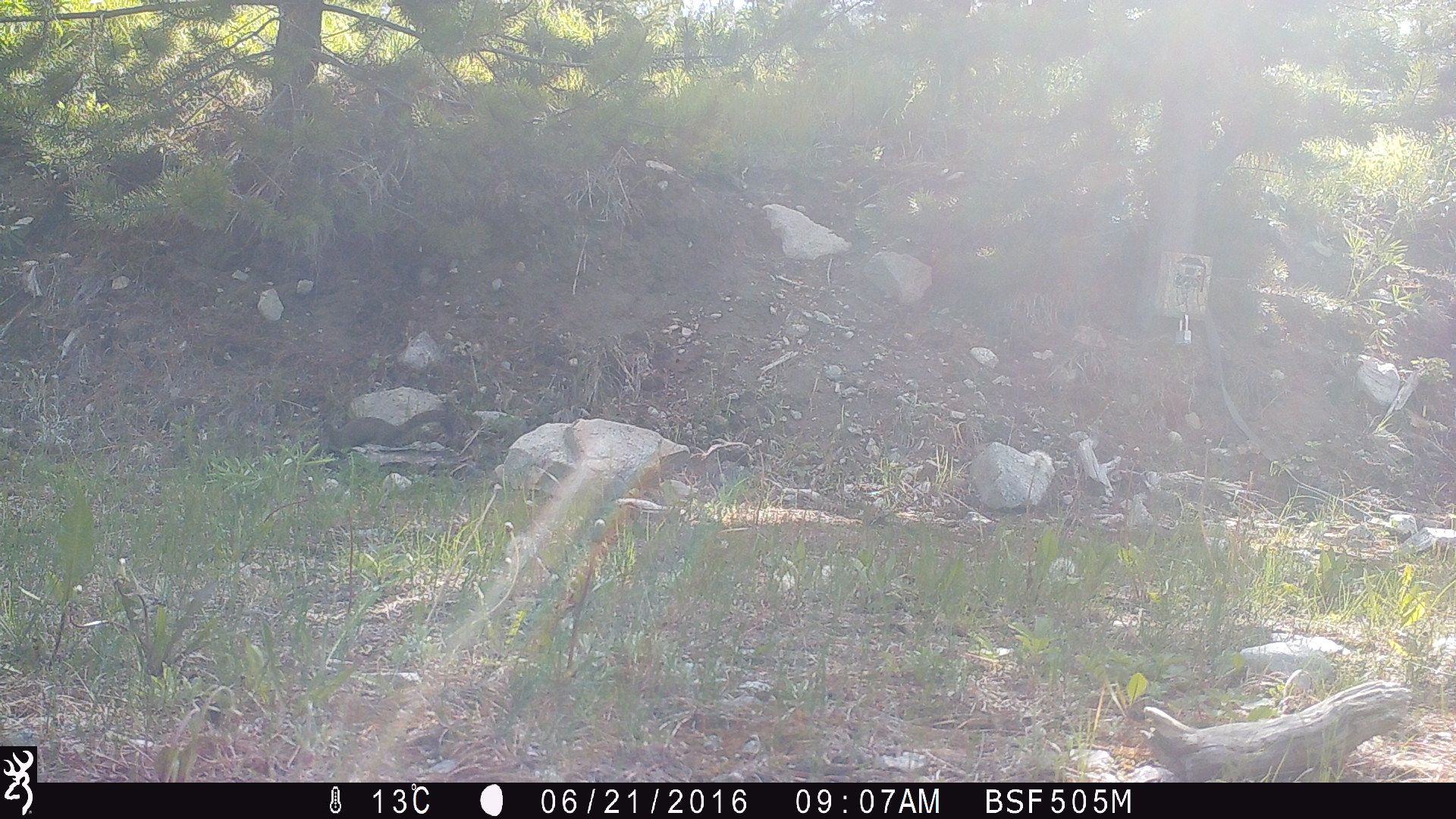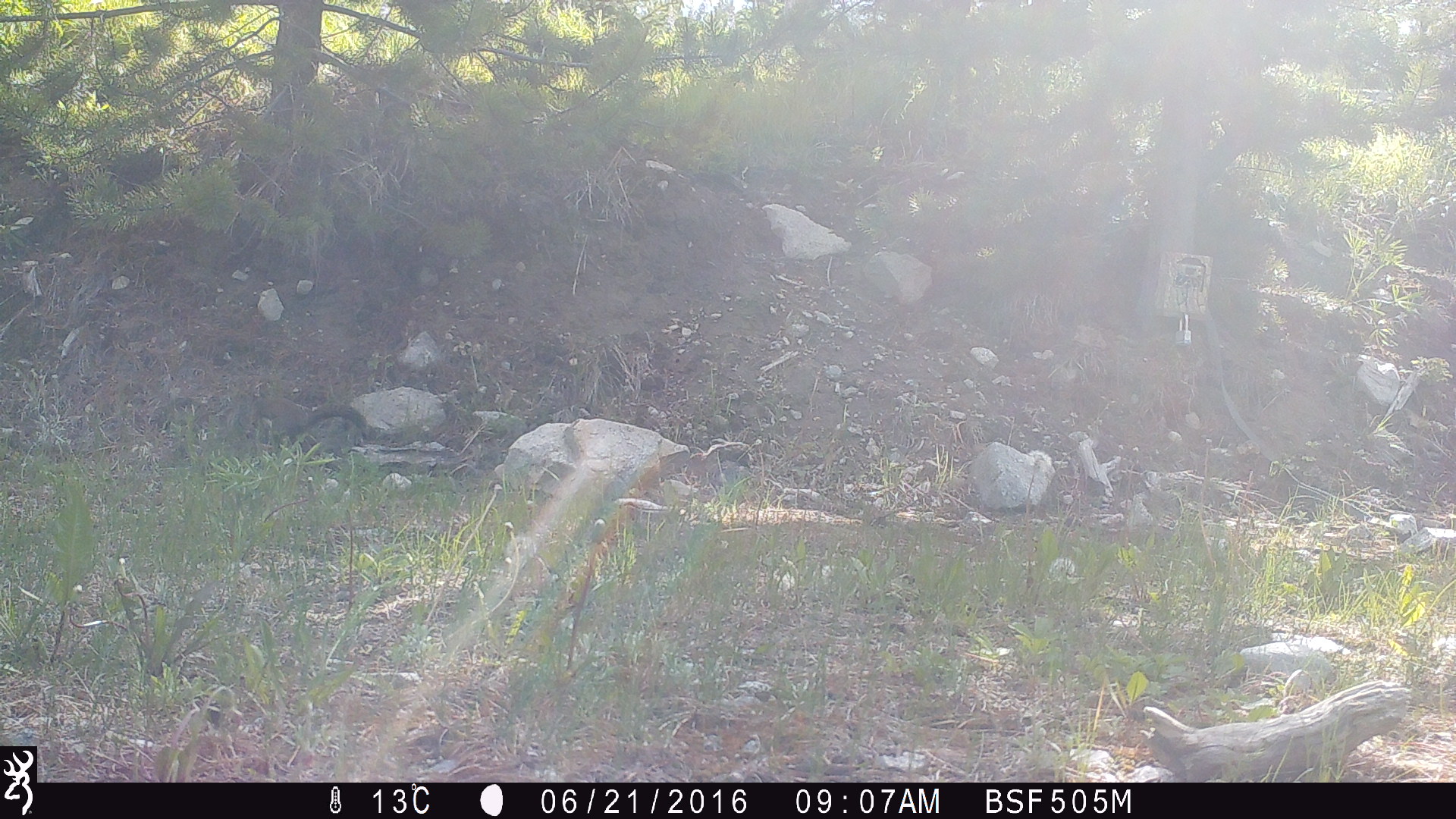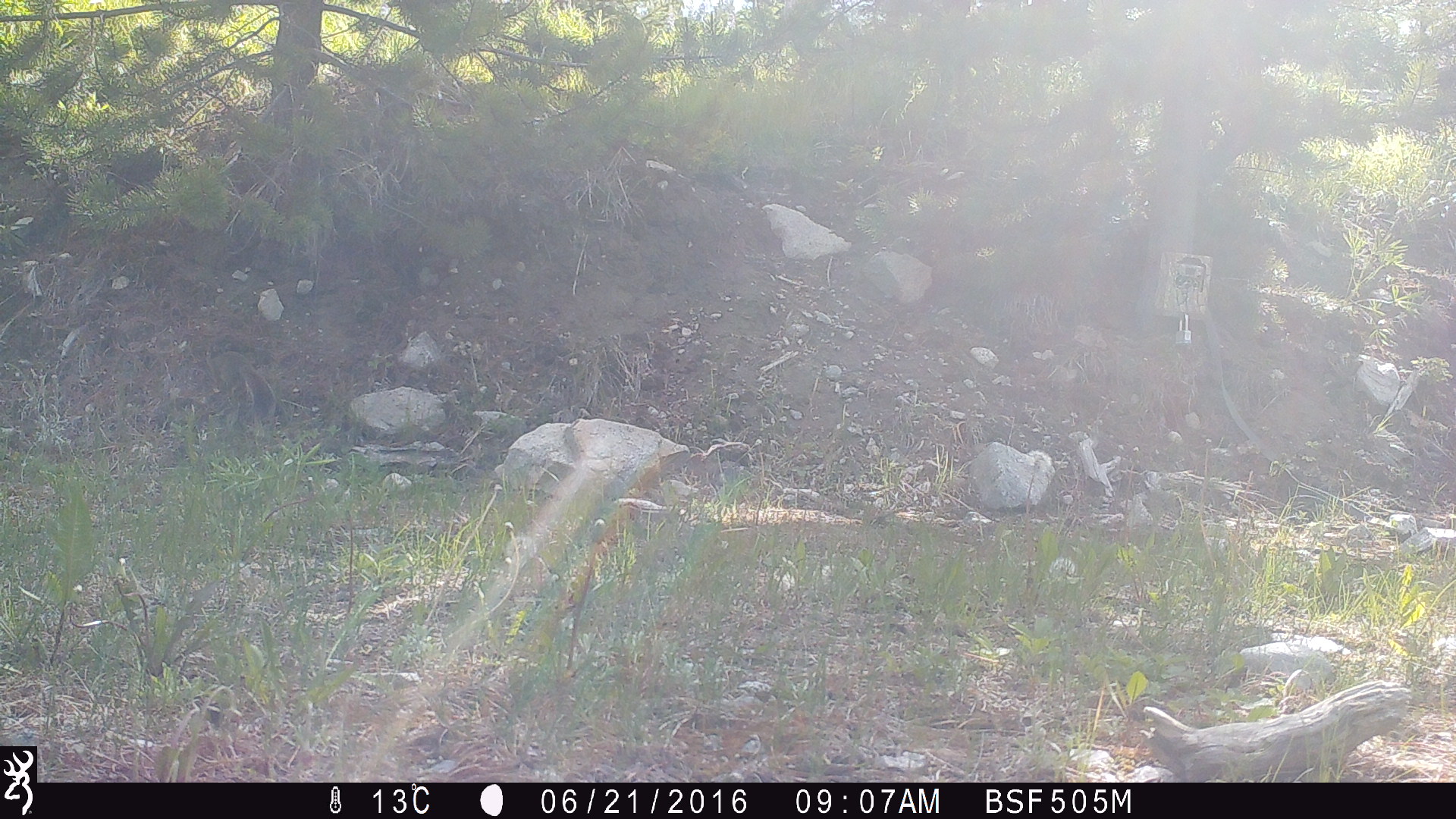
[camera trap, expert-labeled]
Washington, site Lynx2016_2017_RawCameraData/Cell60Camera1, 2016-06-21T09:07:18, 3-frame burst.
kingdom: Animalia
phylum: Chordata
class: Mammalia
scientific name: Mammalia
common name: small mammal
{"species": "small mammal (Mammalia)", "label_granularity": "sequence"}